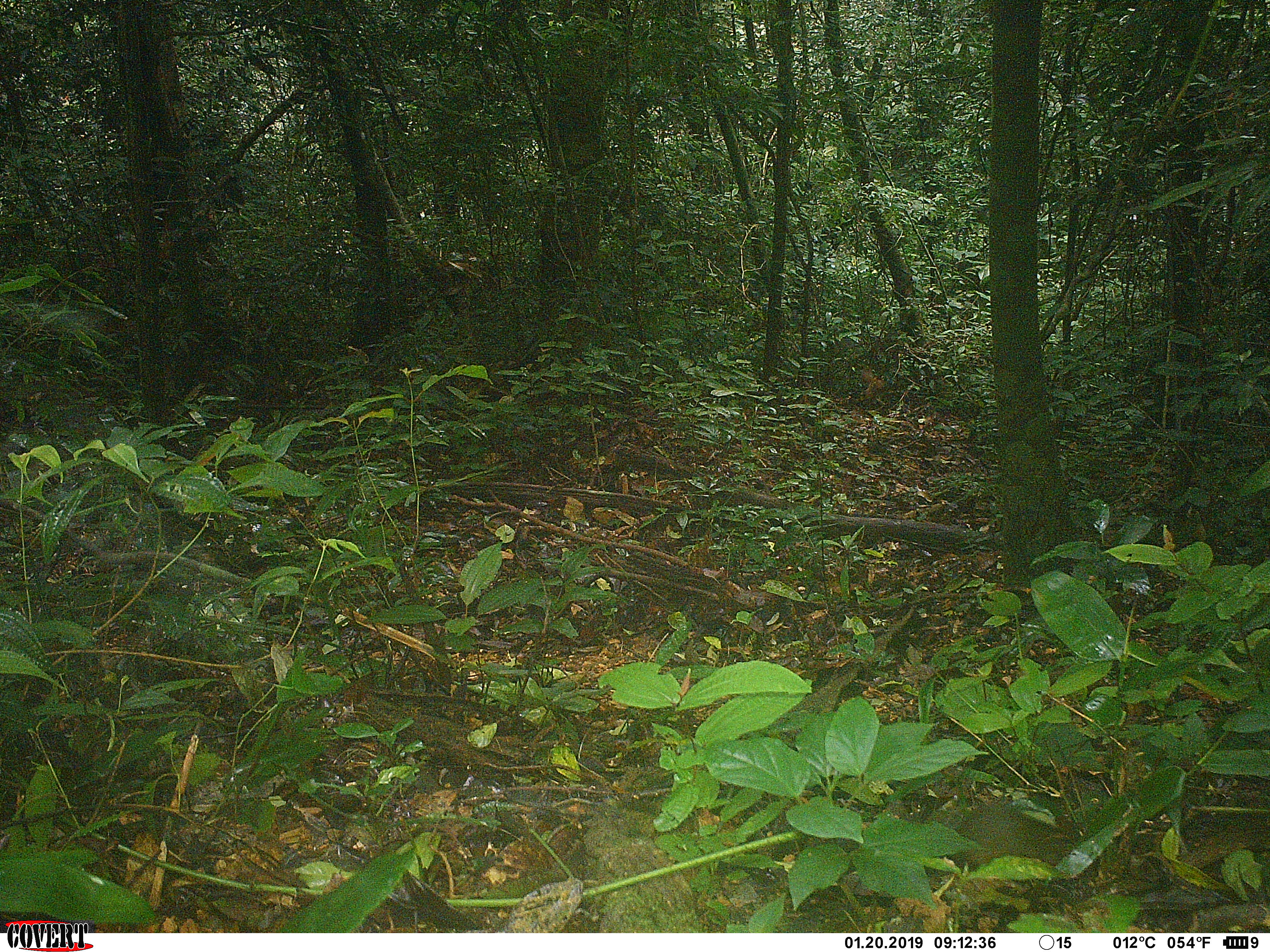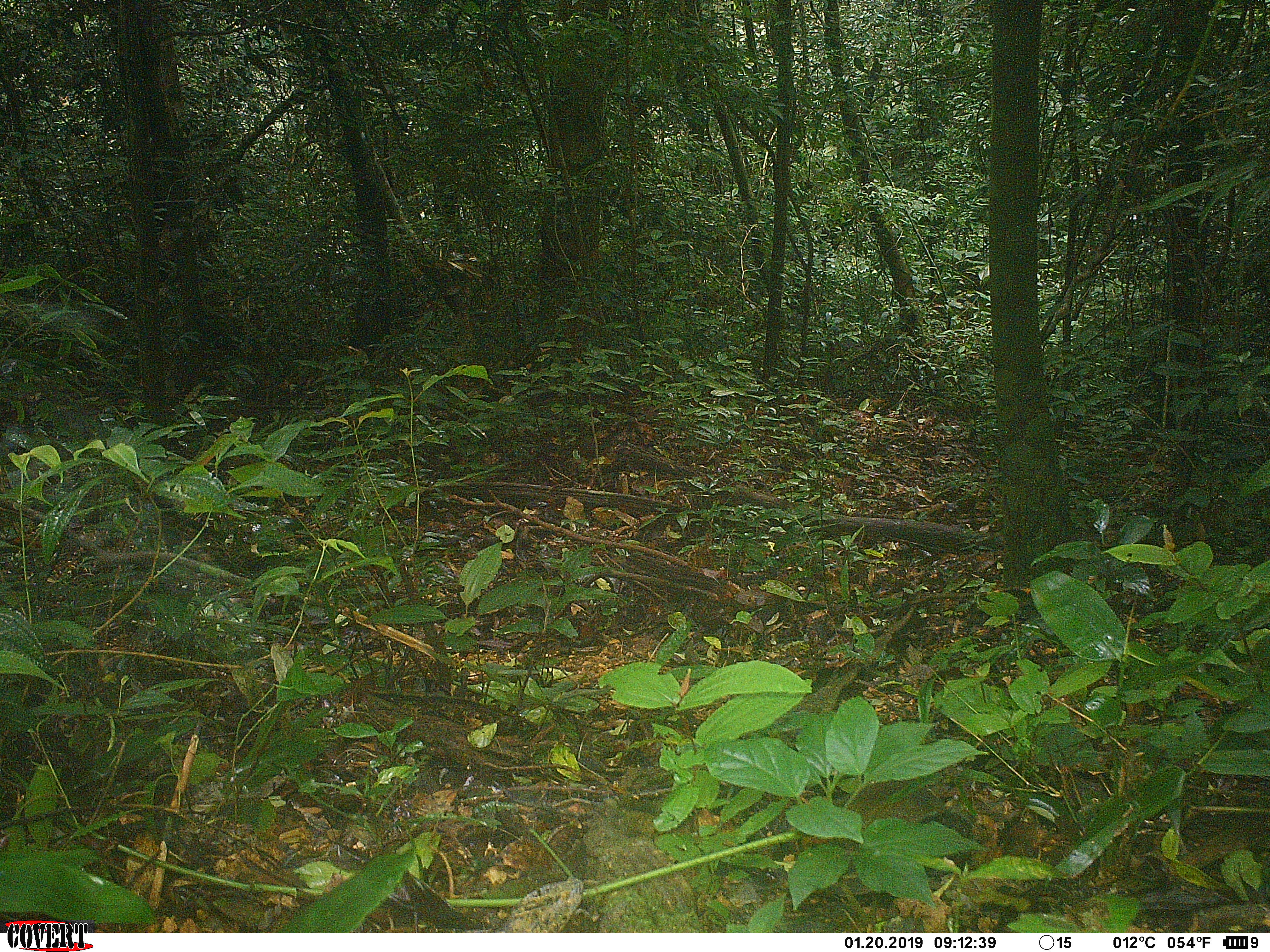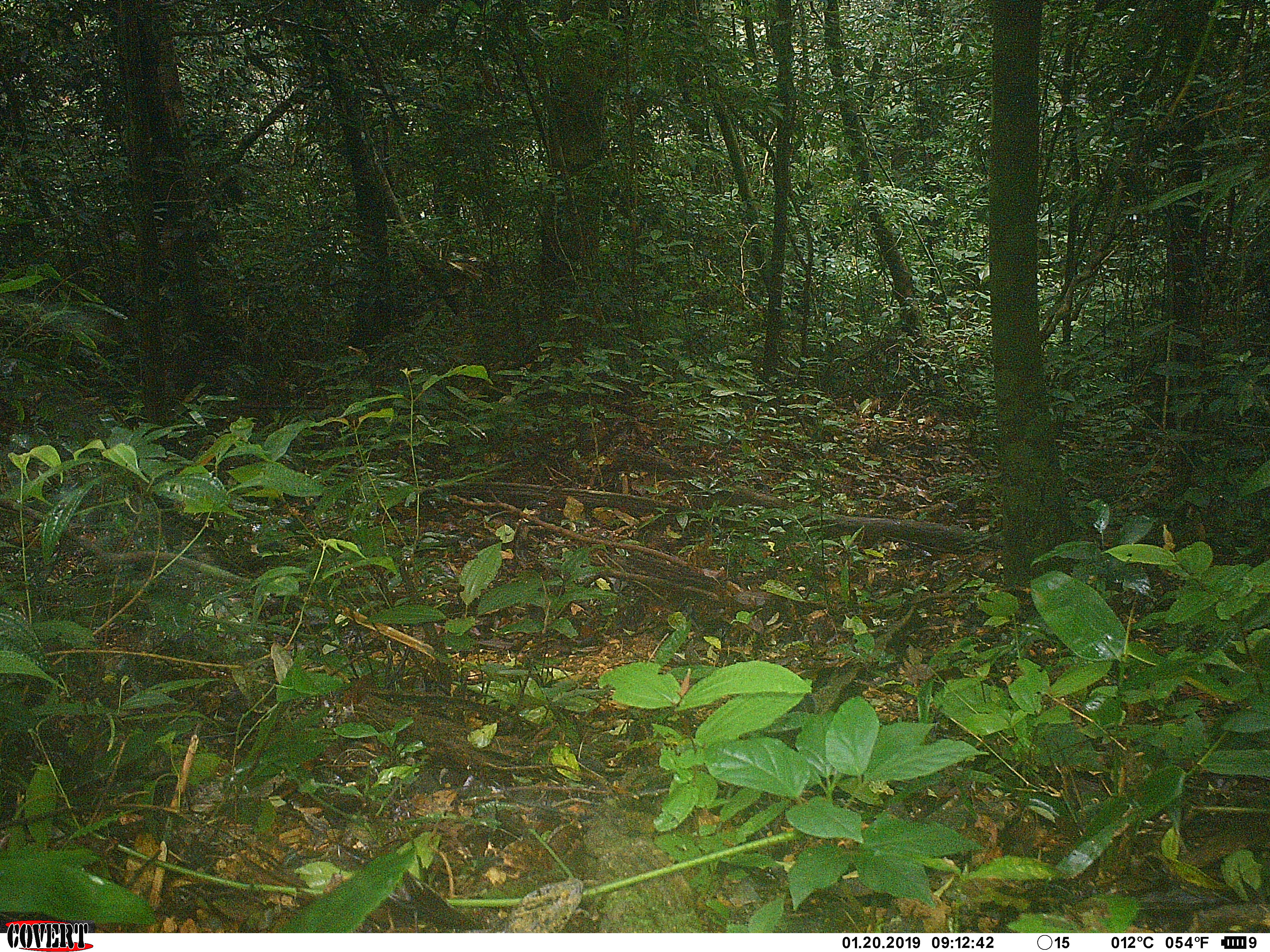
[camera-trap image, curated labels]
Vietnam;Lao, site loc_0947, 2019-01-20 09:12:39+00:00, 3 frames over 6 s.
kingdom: Animalia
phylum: Chordata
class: Mammalia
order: Rodentia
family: Sciuridae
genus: Dremomys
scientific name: Dremomys rufigenis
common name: red-cheeked squirrel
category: red cheeked squirrel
Red cheeked squirrel (red-cheeked squirrel) (Dremomys rufigenis). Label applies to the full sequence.